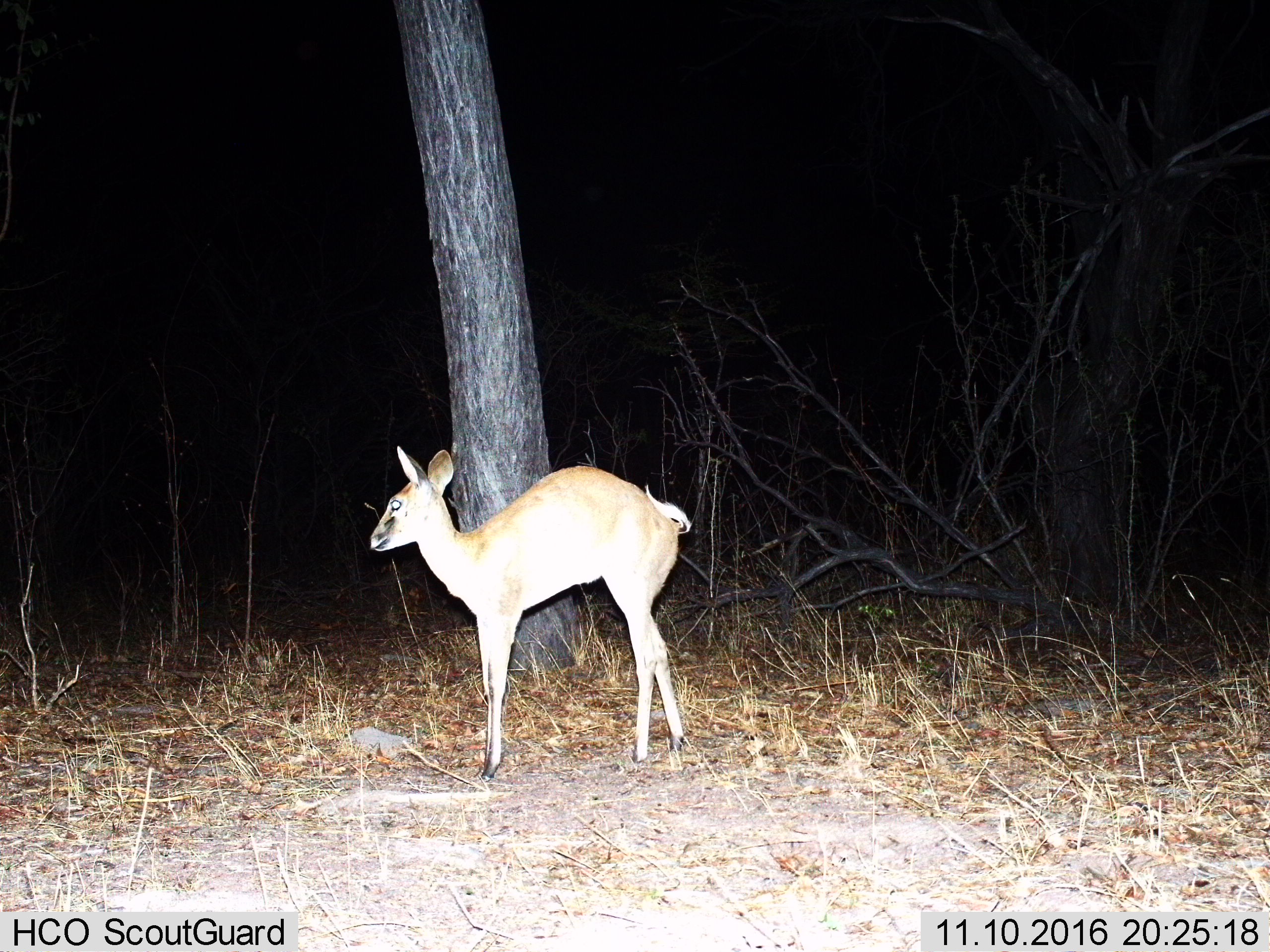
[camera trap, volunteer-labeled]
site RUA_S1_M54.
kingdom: Animalia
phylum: Chordata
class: Mammalia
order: Artiodactyla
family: Bovidae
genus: Sylvicapra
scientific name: Sylvicapra grimmia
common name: common duiker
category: duikercommongrey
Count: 1.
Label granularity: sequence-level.